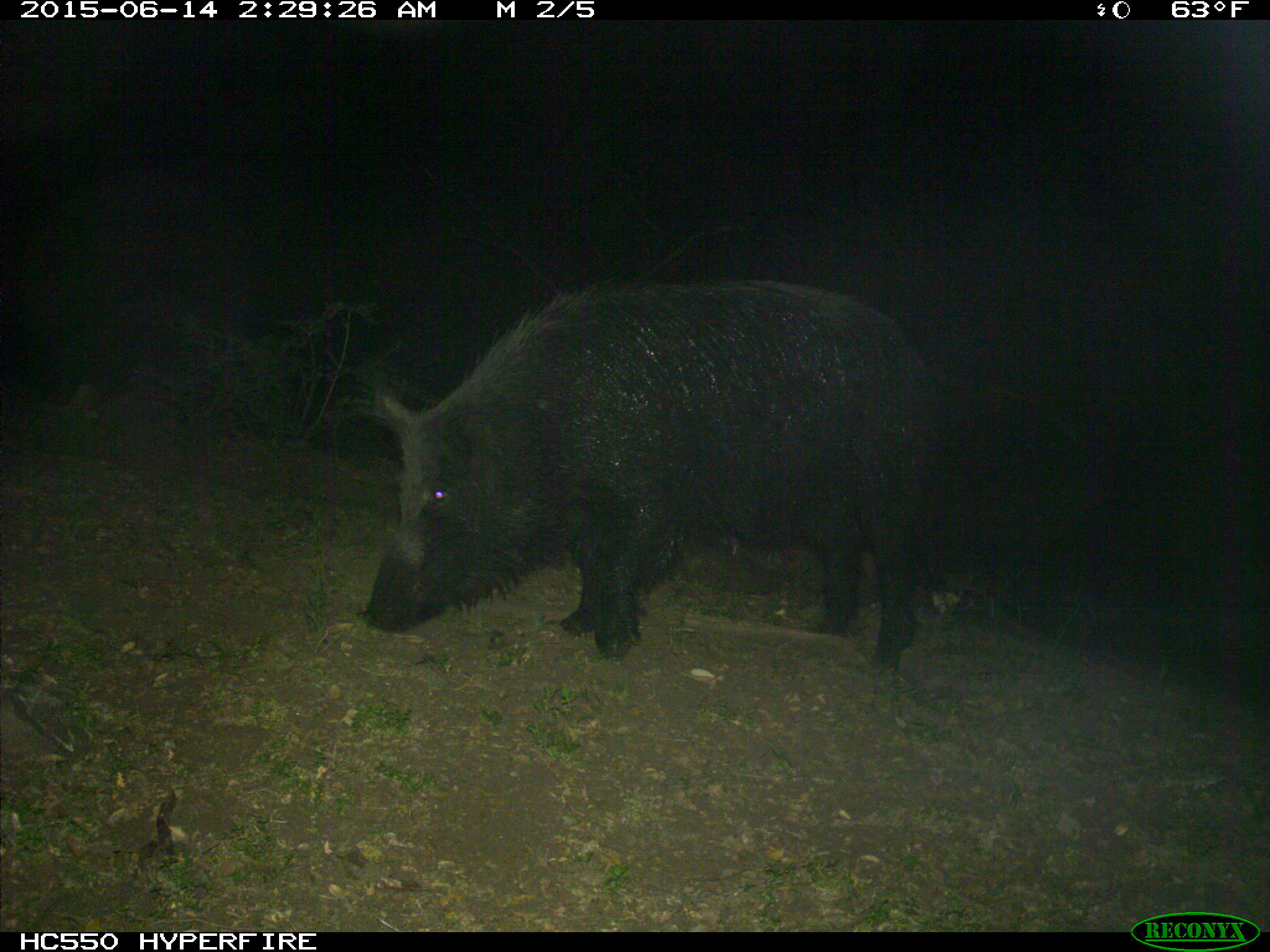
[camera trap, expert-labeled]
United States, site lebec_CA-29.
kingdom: Animalia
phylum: Chordata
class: Mammalia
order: Artiodactyla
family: Suidae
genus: Sus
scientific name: Sus scrofa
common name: wild boar